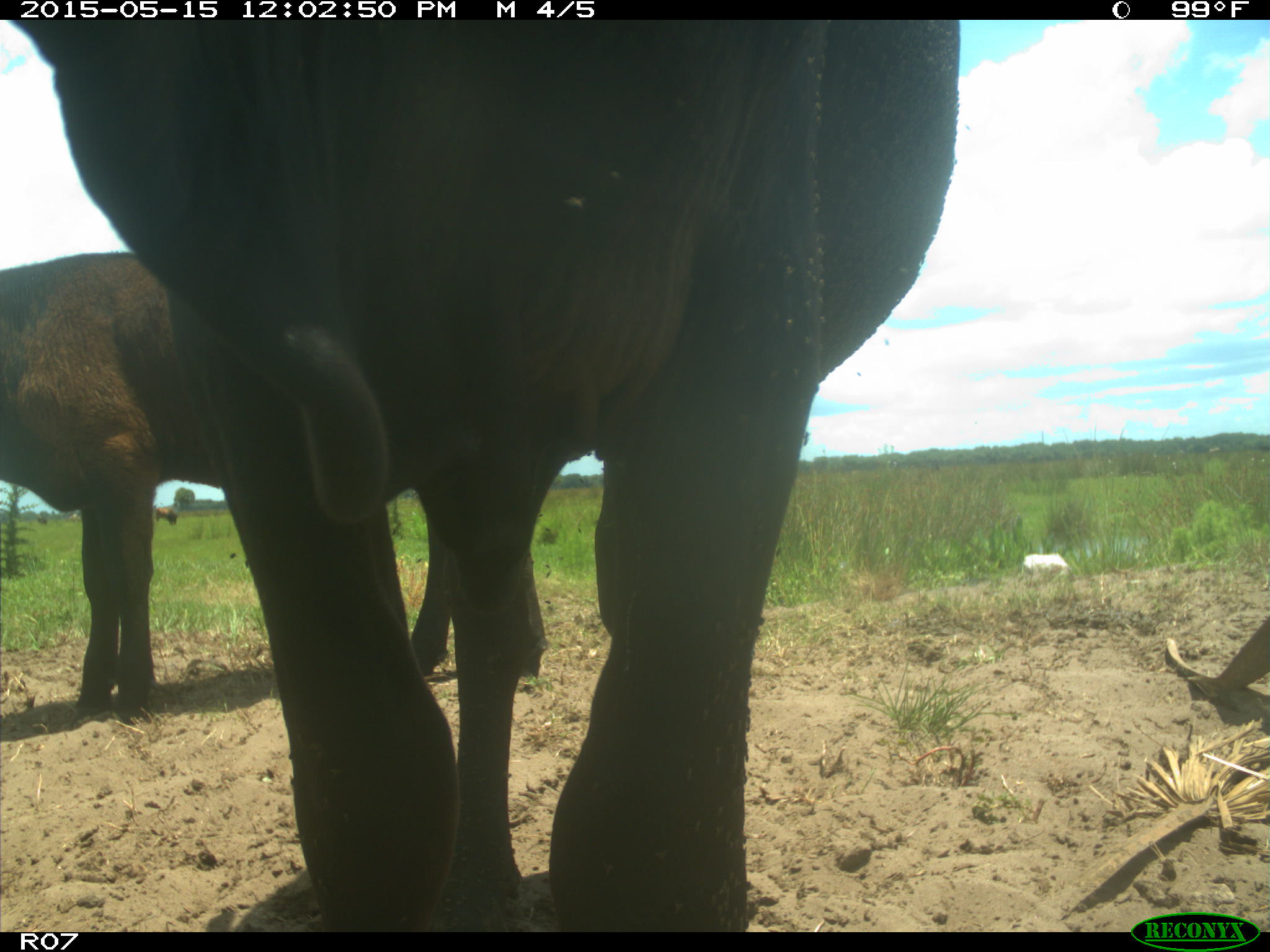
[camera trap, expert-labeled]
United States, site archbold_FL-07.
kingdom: Animalia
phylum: Chordata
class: Mammalia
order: Artiodactyla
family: Bovidae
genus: Bos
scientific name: Bos taurus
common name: domestic cow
Bos taurus (domestic cow).